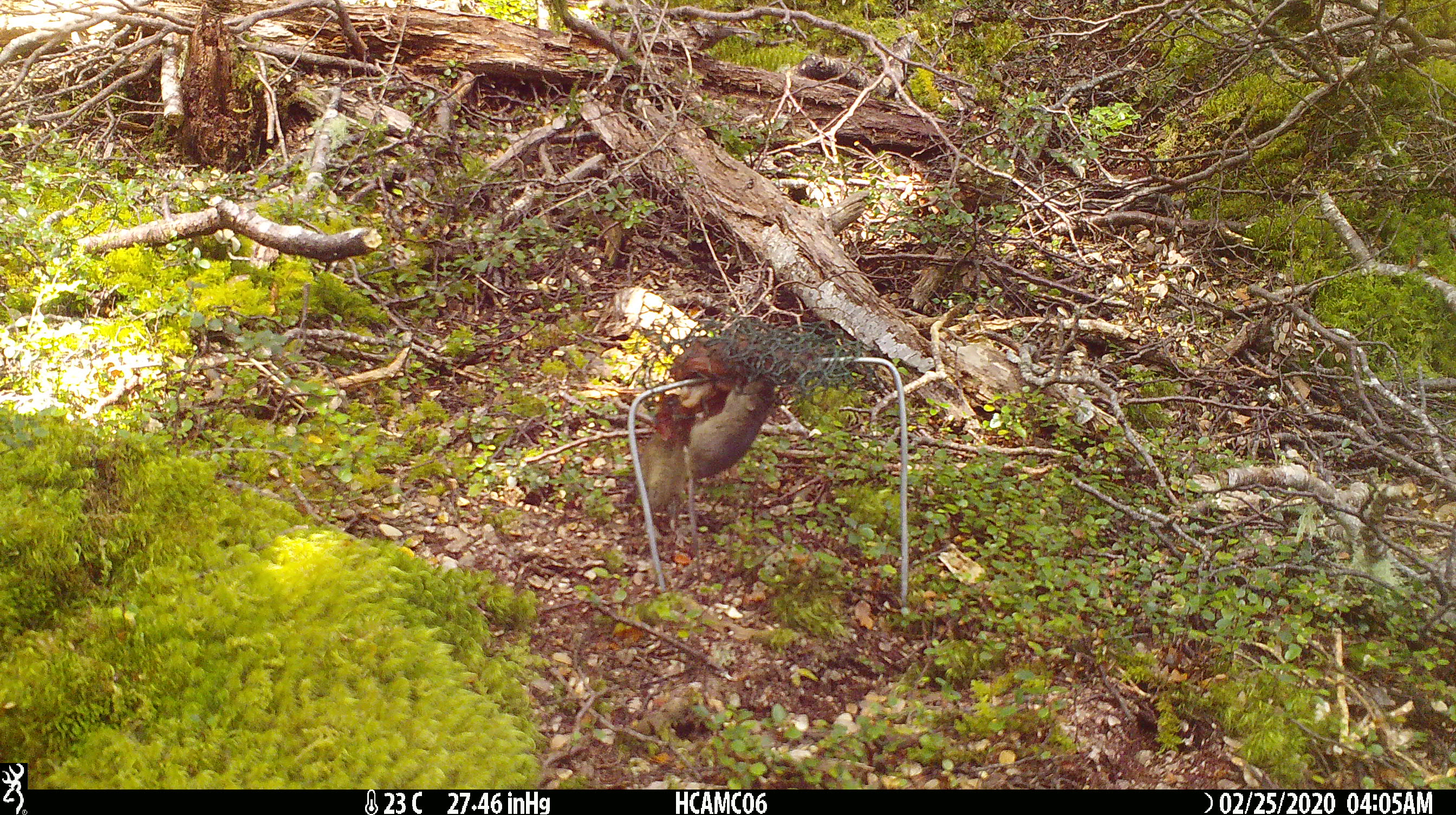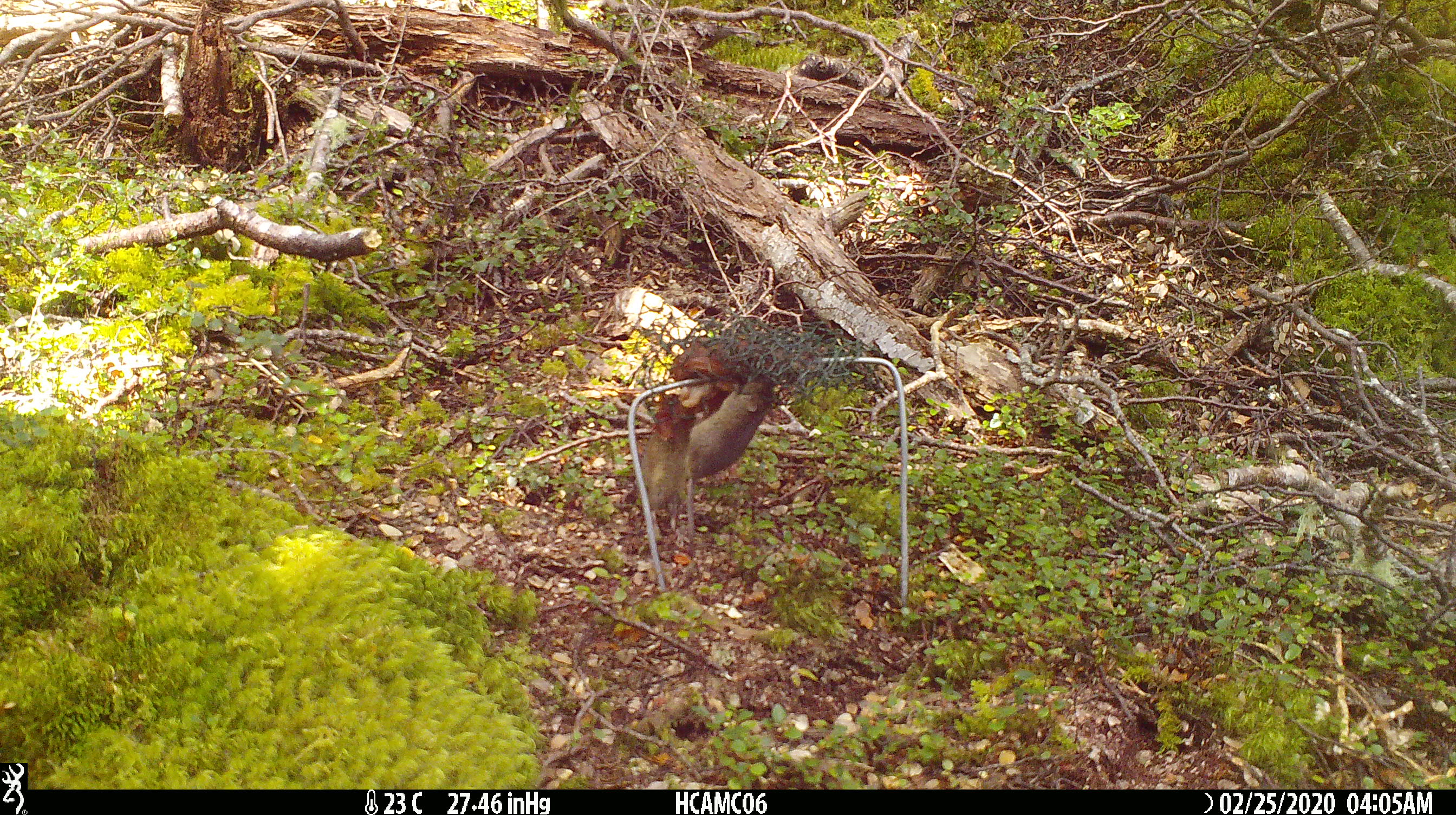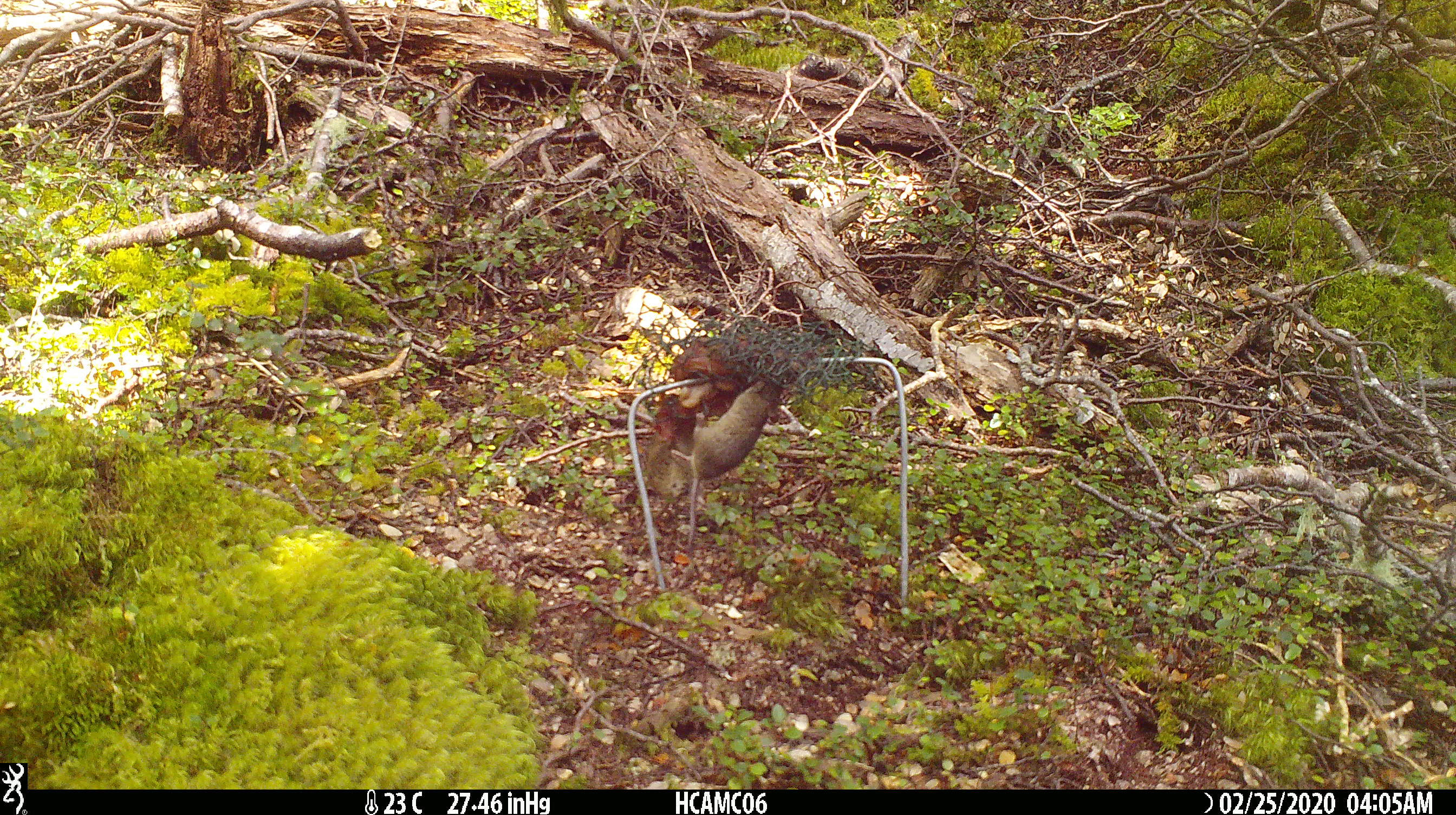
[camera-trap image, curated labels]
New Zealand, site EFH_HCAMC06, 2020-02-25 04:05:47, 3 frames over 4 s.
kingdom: Animalia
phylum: Chordata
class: Mammalia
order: Rodentia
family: Muridae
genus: Mus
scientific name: Mus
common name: mouse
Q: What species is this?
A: Mouse (Mus).